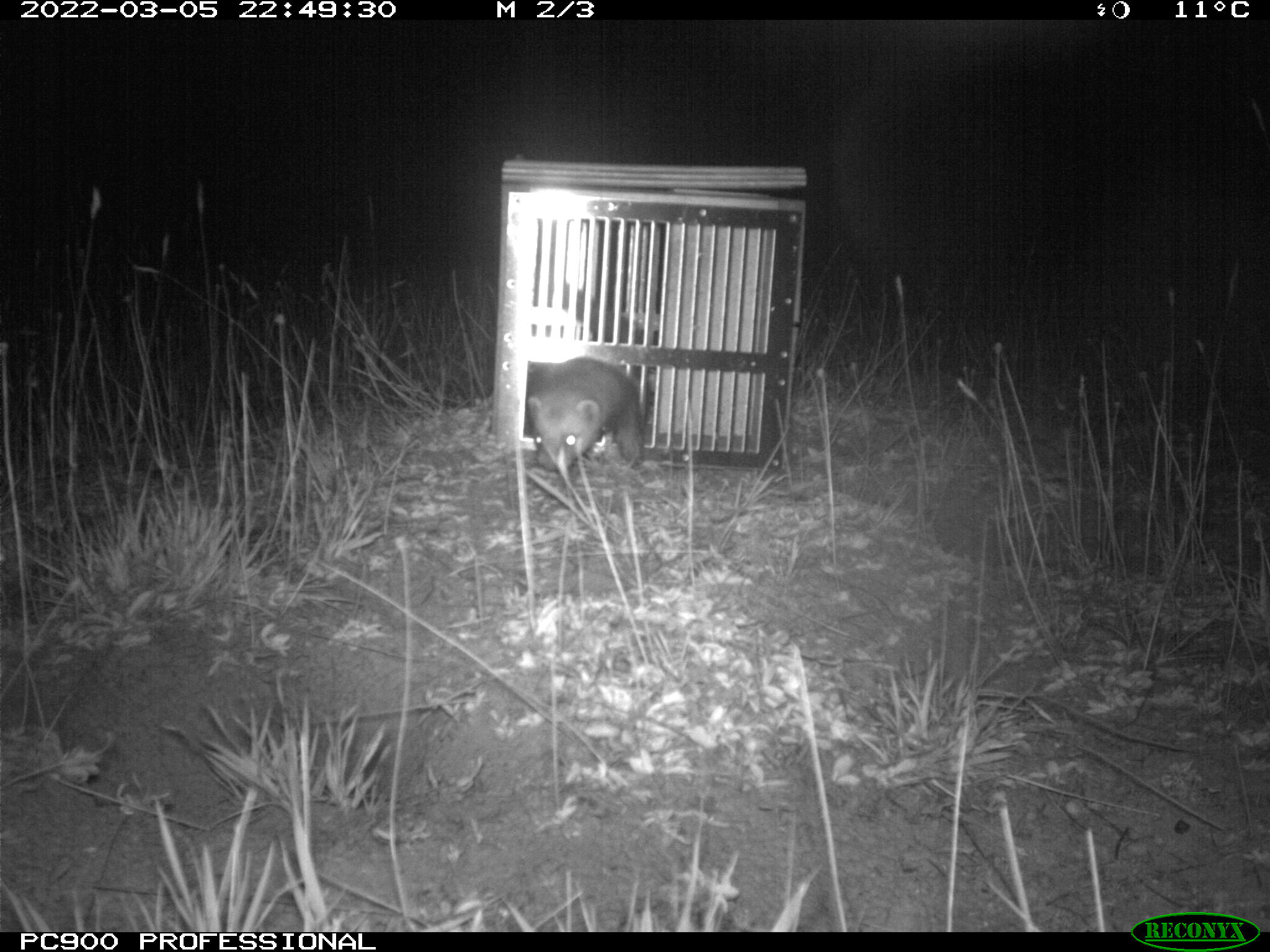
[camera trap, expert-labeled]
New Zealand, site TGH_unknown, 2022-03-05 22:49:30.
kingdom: Animalia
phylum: Chordata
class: Mammalia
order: Carnivora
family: Mustelidae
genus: Mustela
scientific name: Mustela furo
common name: ferret